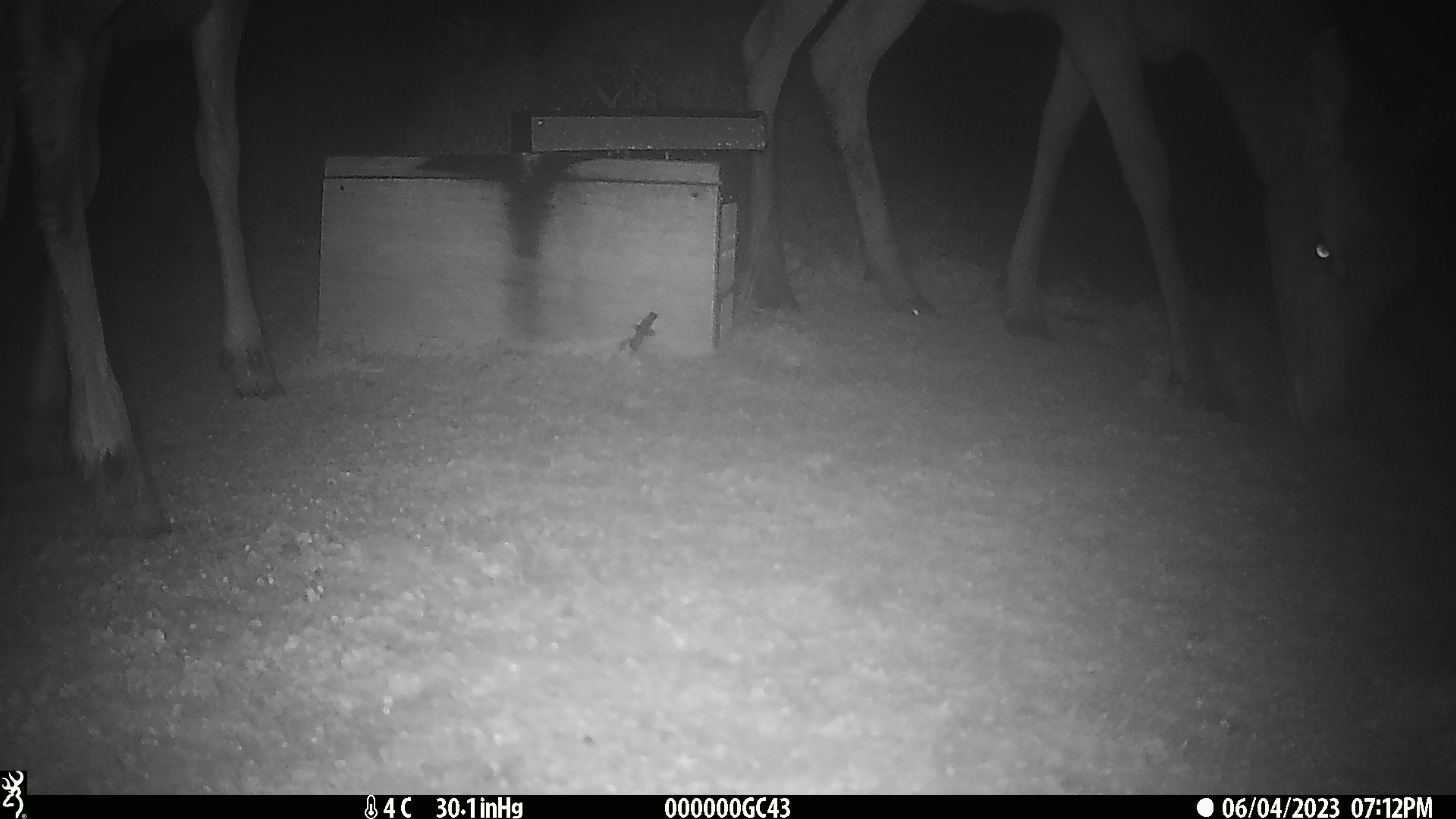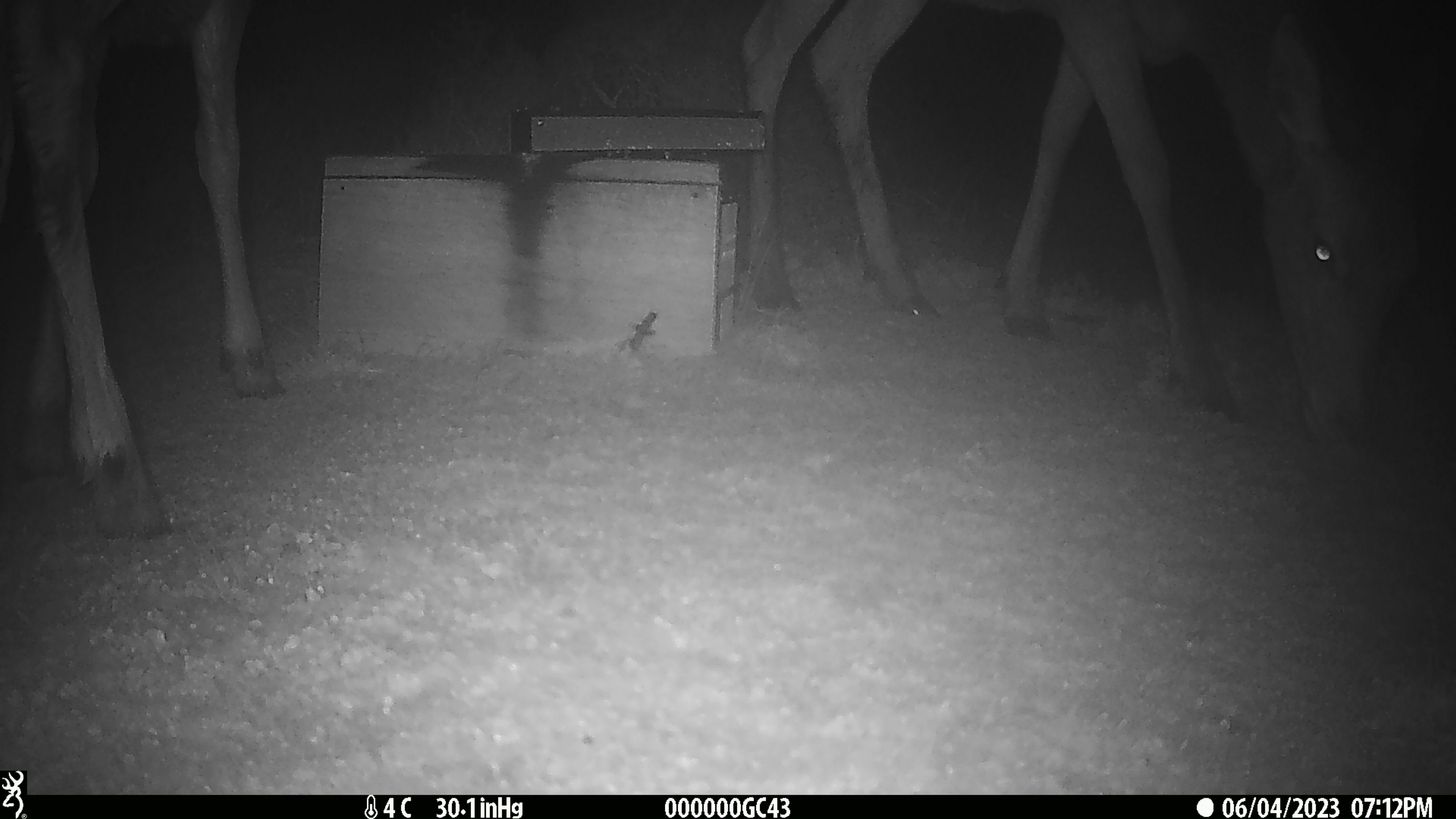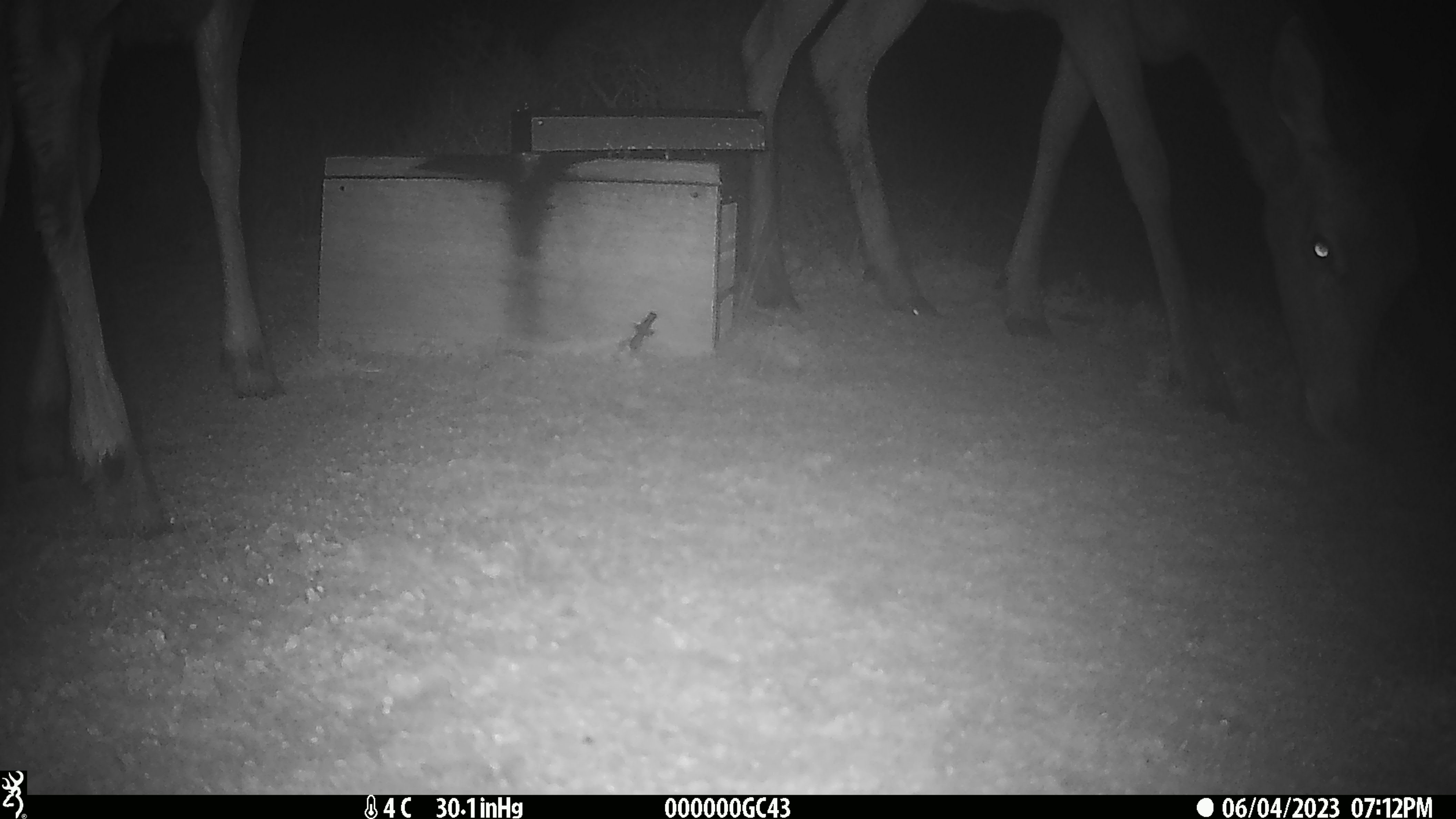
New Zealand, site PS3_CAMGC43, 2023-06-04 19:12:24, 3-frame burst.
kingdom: Animalia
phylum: Chordata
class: Mammalia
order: Artiodactyla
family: Cervidae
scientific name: Cervidae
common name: deer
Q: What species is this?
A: Deer (Cervidae).